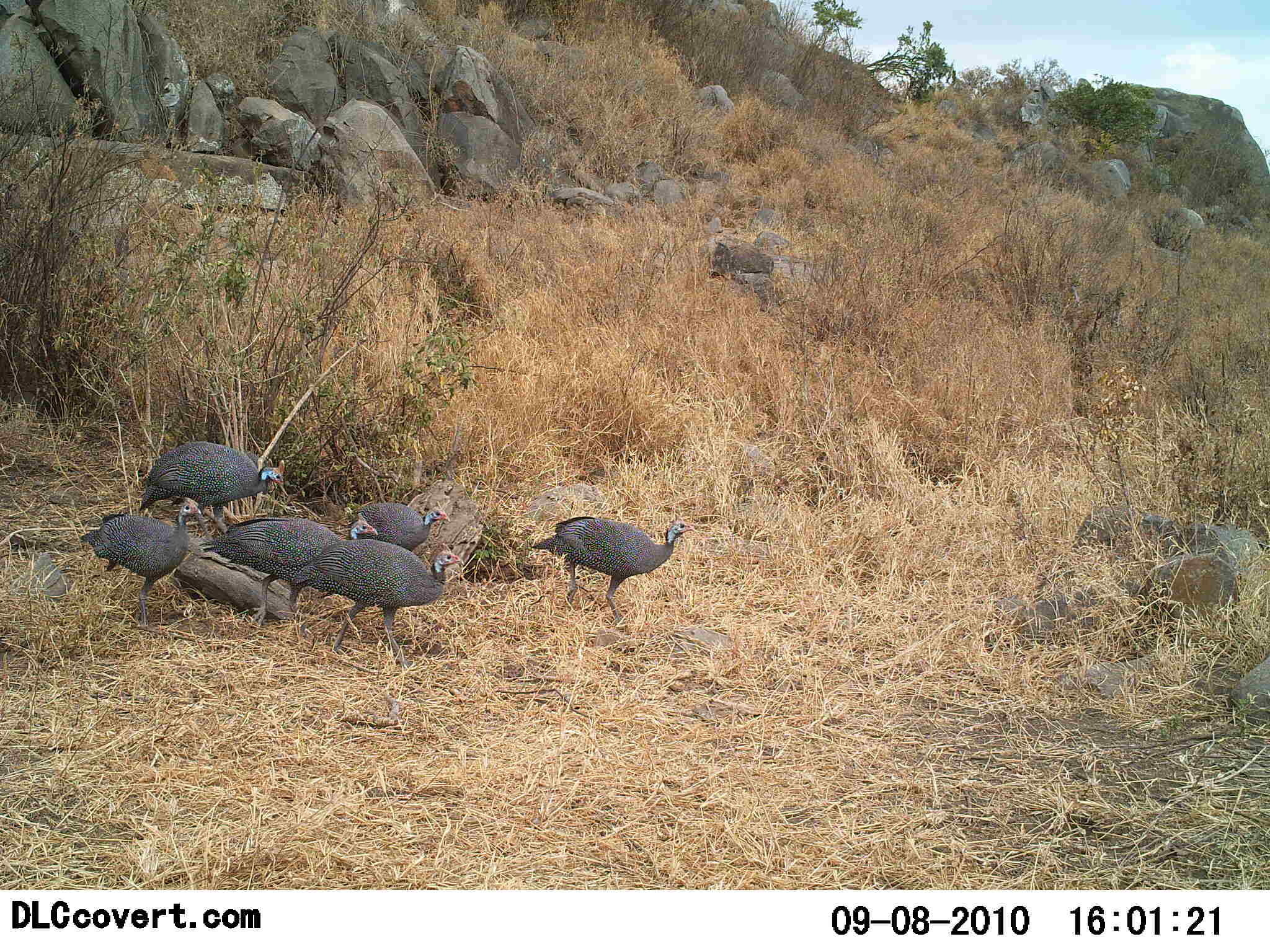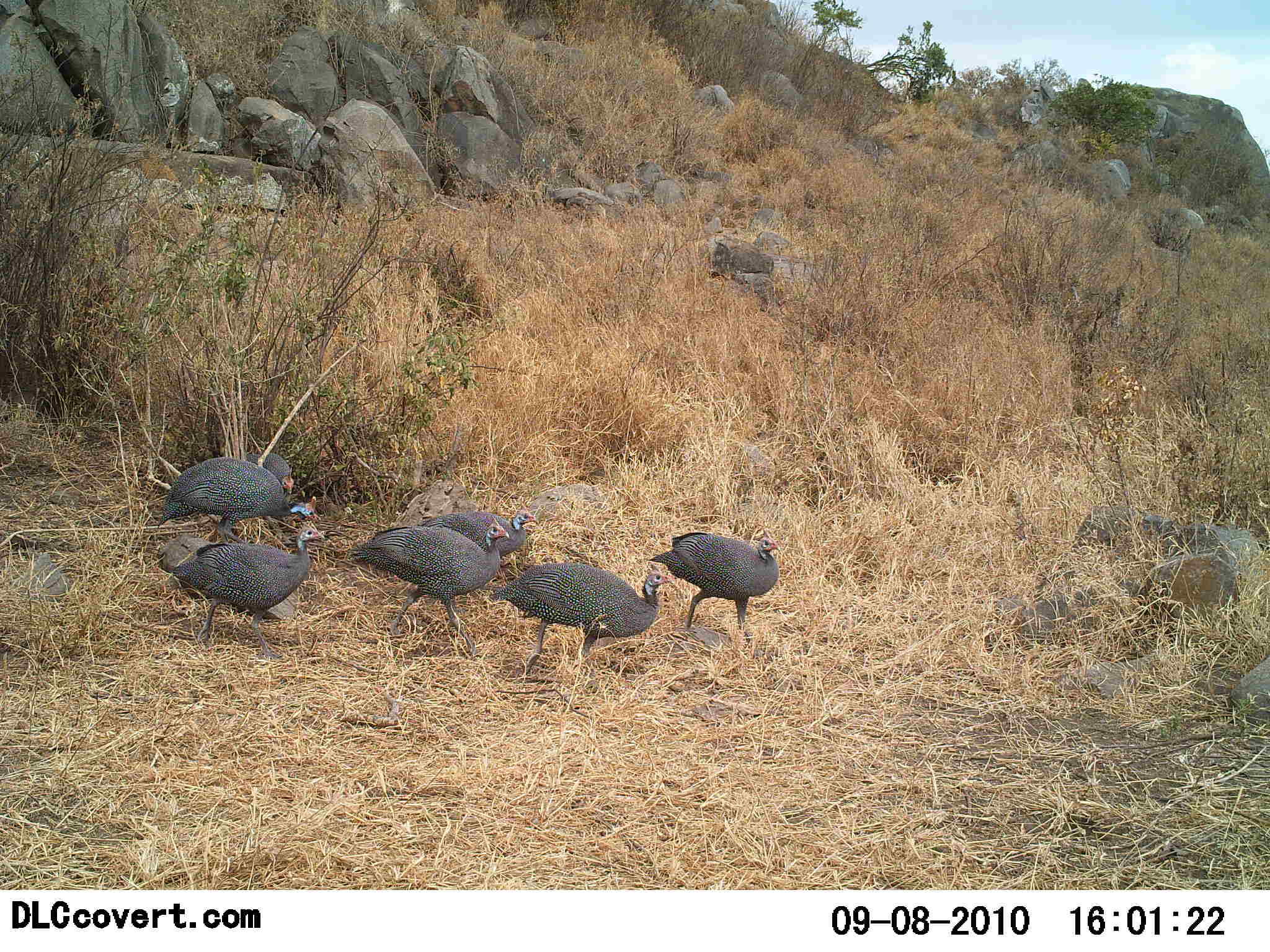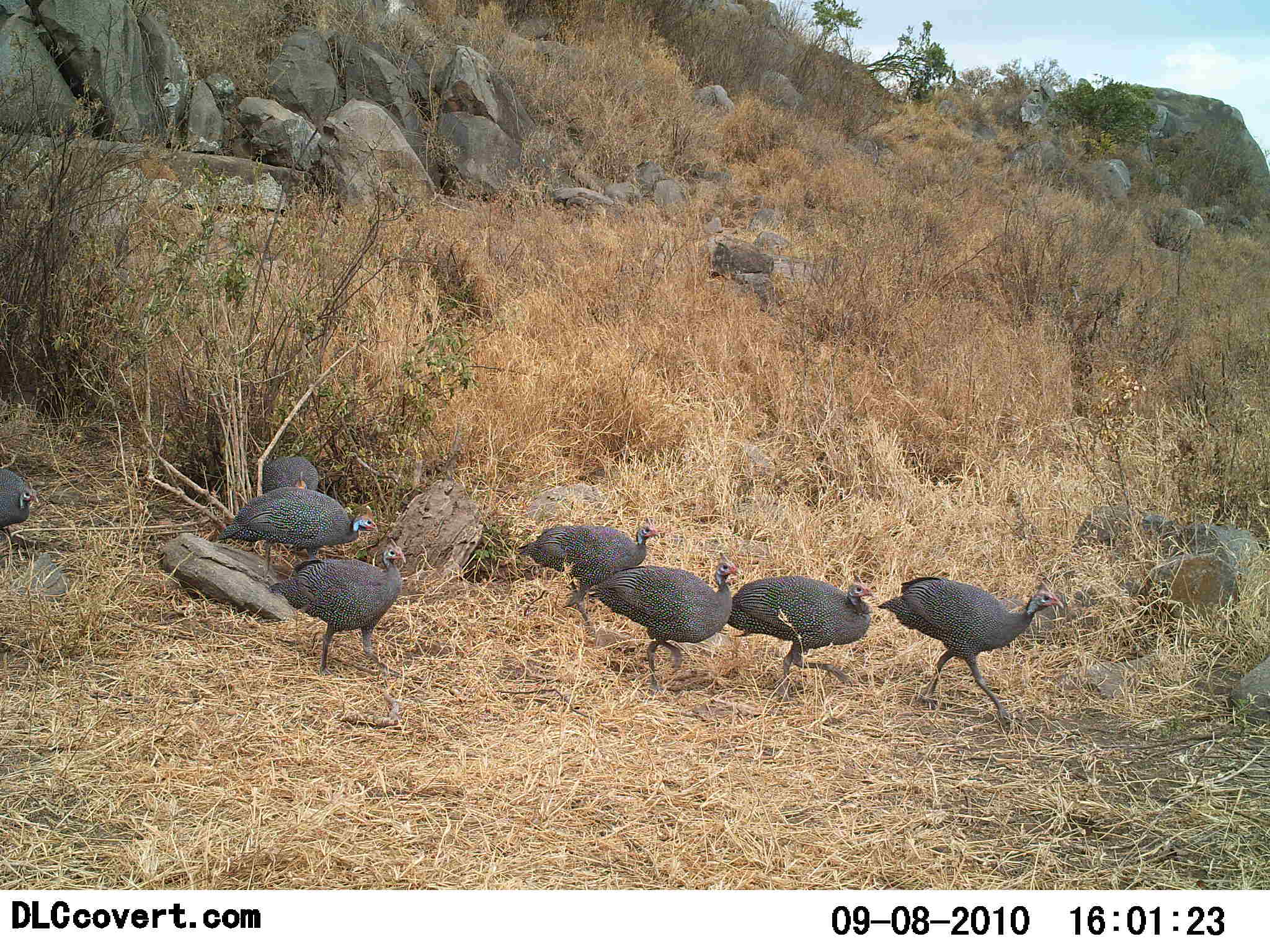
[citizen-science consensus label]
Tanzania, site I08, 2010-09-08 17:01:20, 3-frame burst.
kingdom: Animalia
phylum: Chordata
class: Aves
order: Galliformes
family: Numididae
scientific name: Numididae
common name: guinea fowl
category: guineafowl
Guineafowl (guinea fowl) (Numididae), count 7. Behavior (volunteer vote fractions): standing 6%, resting 0%, moving 100%, interacting 0%. Young present (vote fraction): 0%. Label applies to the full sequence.